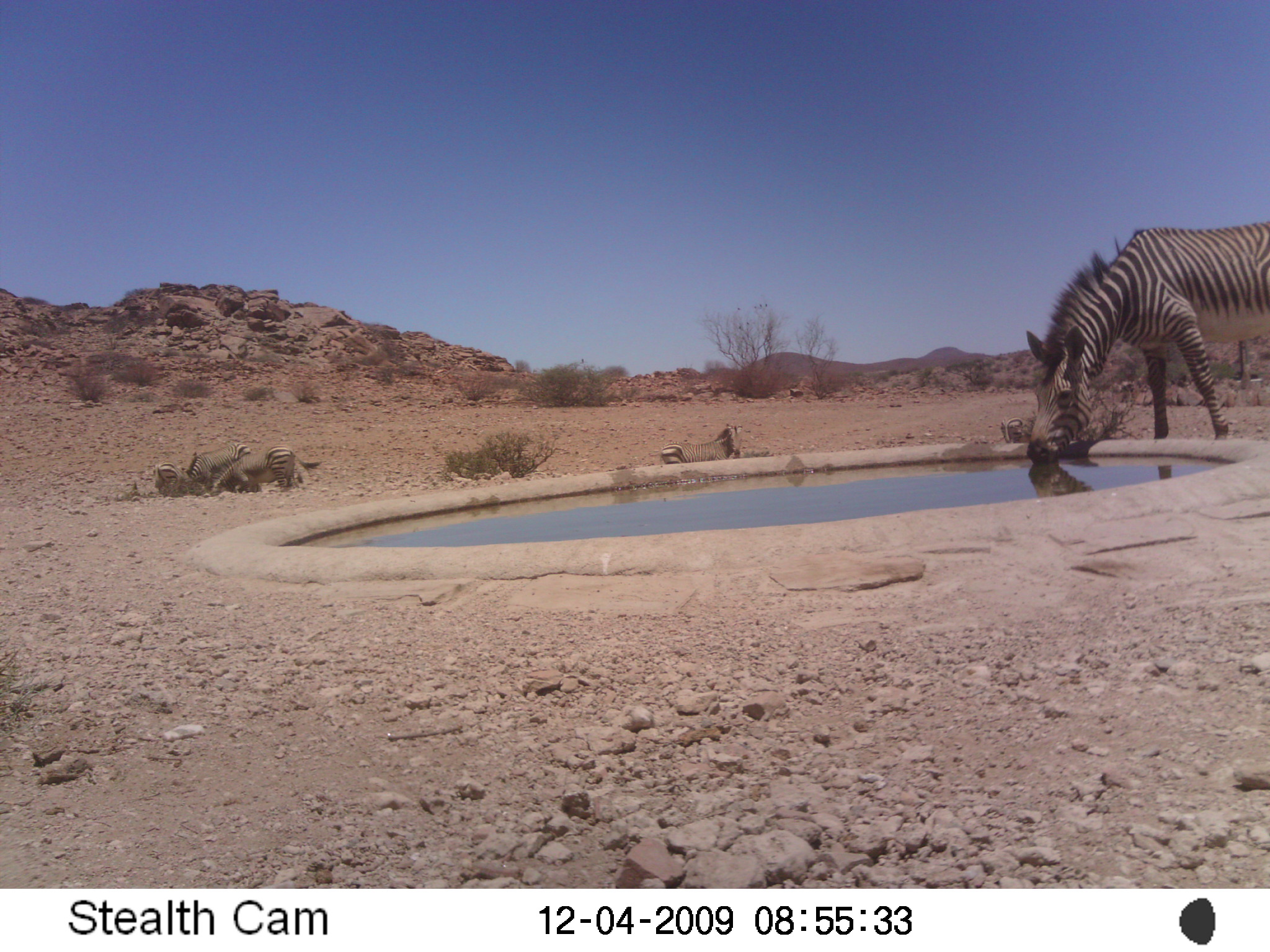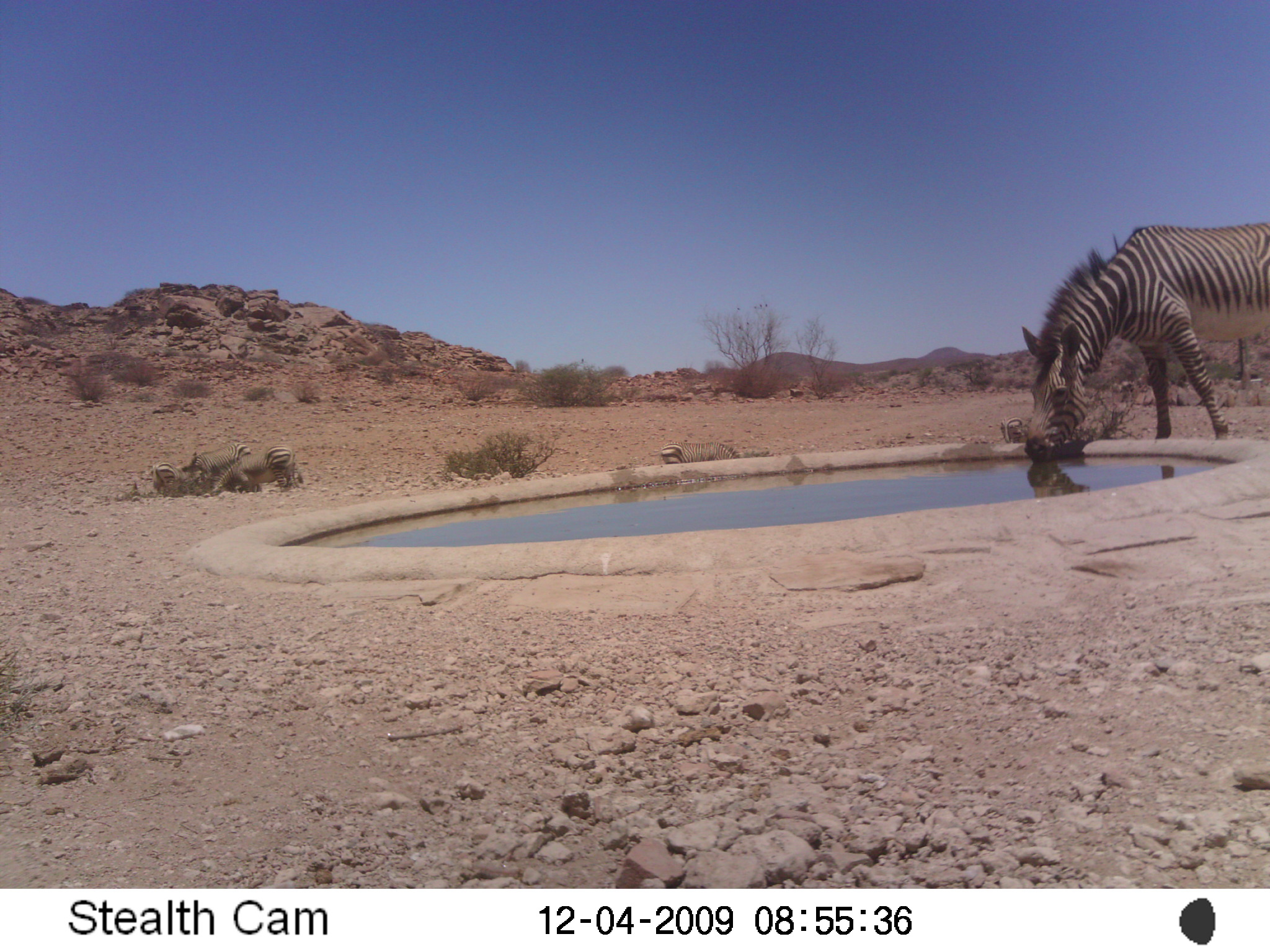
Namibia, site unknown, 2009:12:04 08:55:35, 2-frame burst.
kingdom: Animalia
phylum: Chordata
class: Mammalia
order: Perissodactyla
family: Equidae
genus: Equus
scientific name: Equus zebra hartmannae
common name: hartmann's mountain zebra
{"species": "Equus zebra hartmannae (hartmann's mountain zebra)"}